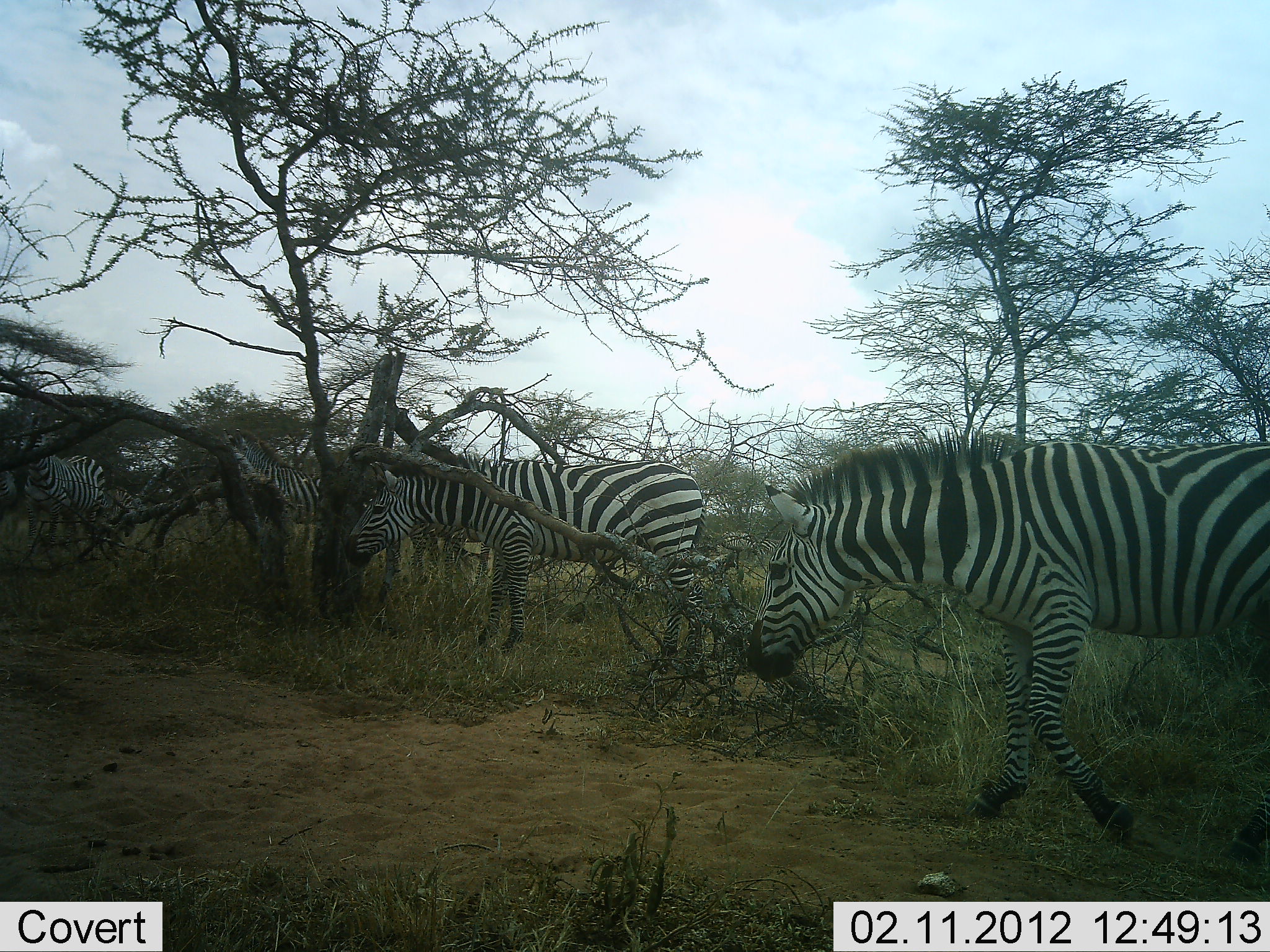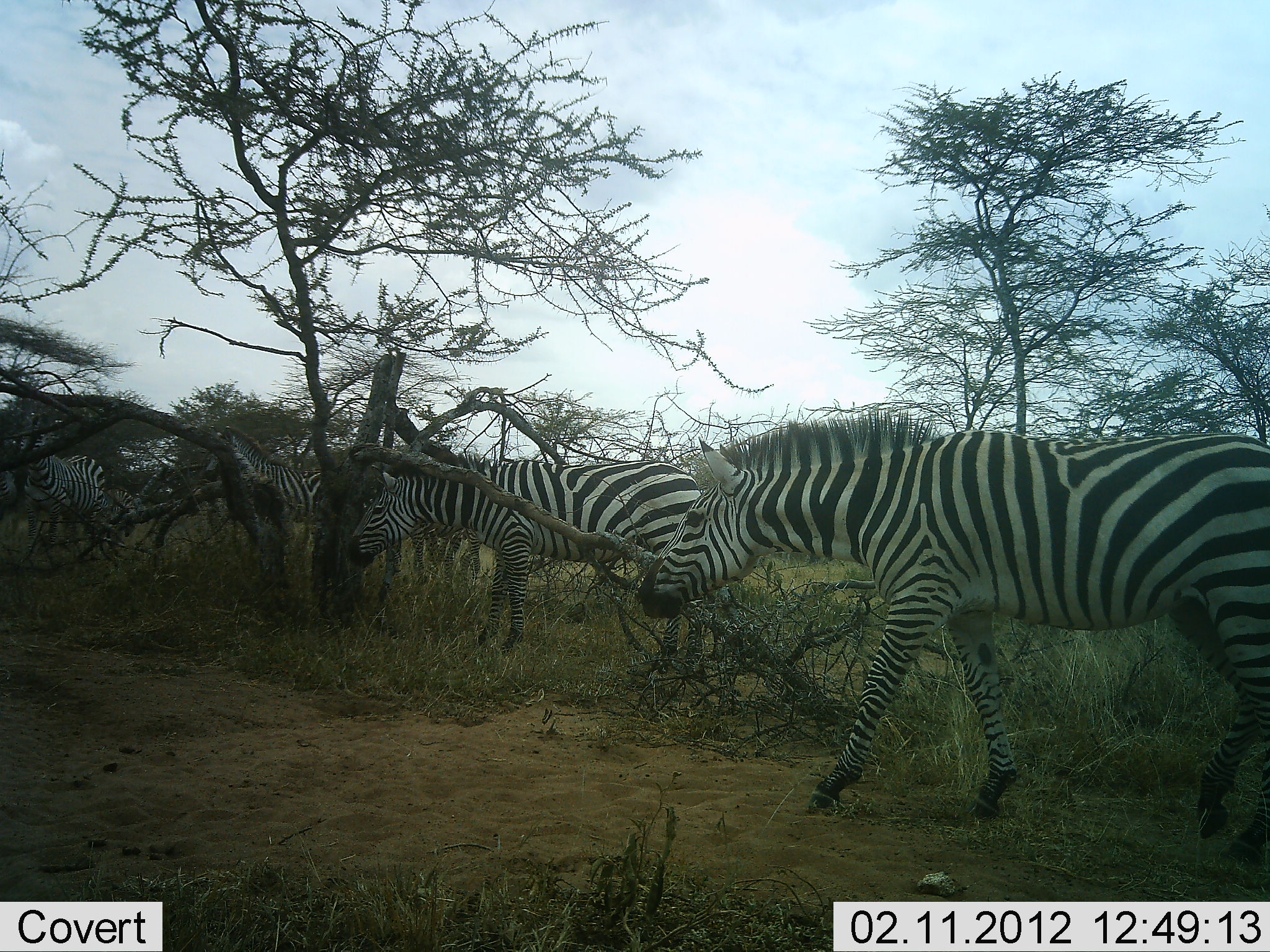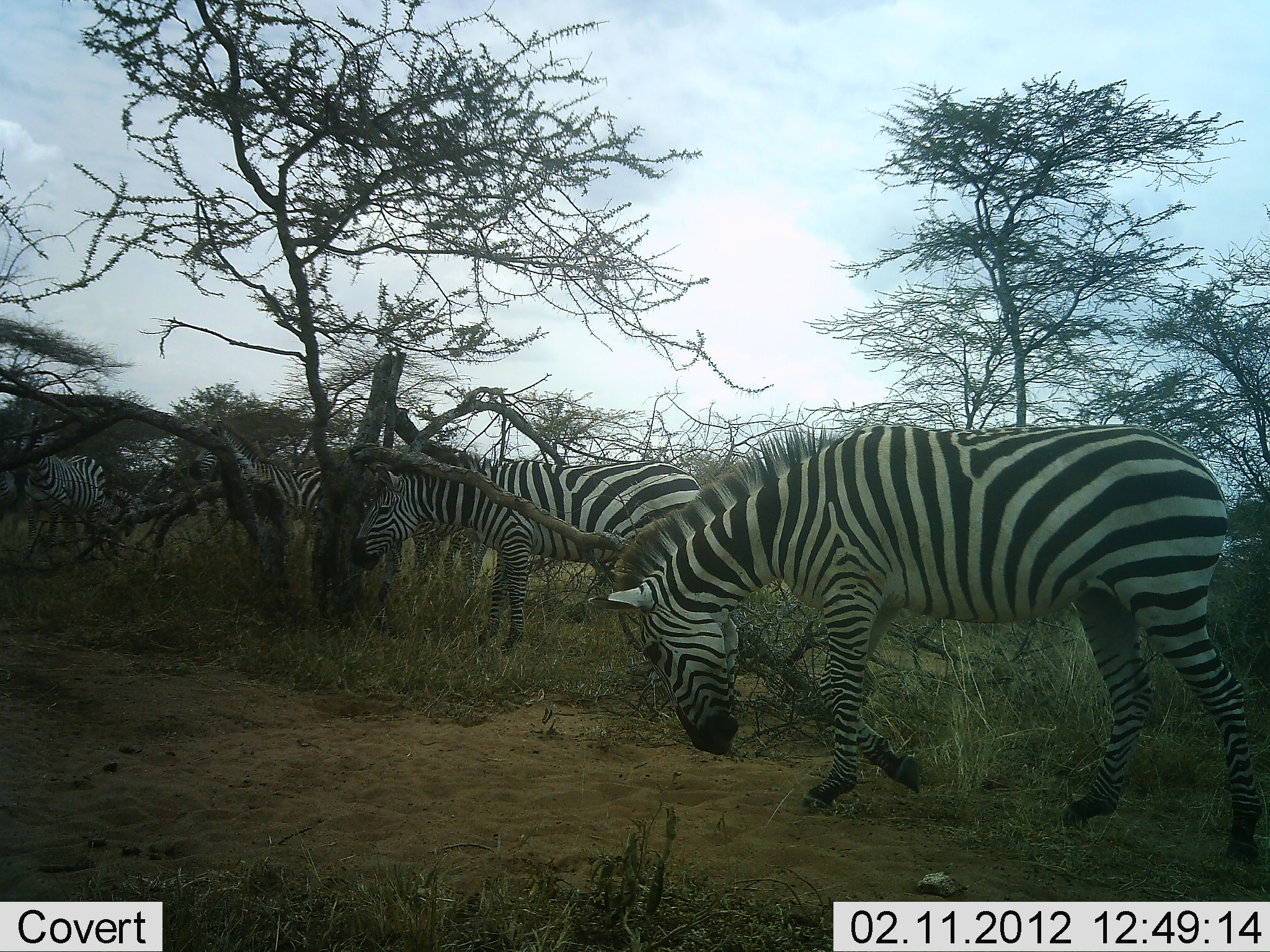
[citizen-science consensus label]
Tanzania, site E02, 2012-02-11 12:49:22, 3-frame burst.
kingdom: Animalia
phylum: Chordata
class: Mammalia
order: Perissodactyla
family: Equidae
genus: Equus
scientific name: Equus quagga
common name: plains zebra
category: zebra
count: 5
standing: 61%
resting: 0%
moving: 61%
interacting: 0%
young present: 0%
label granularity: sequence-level